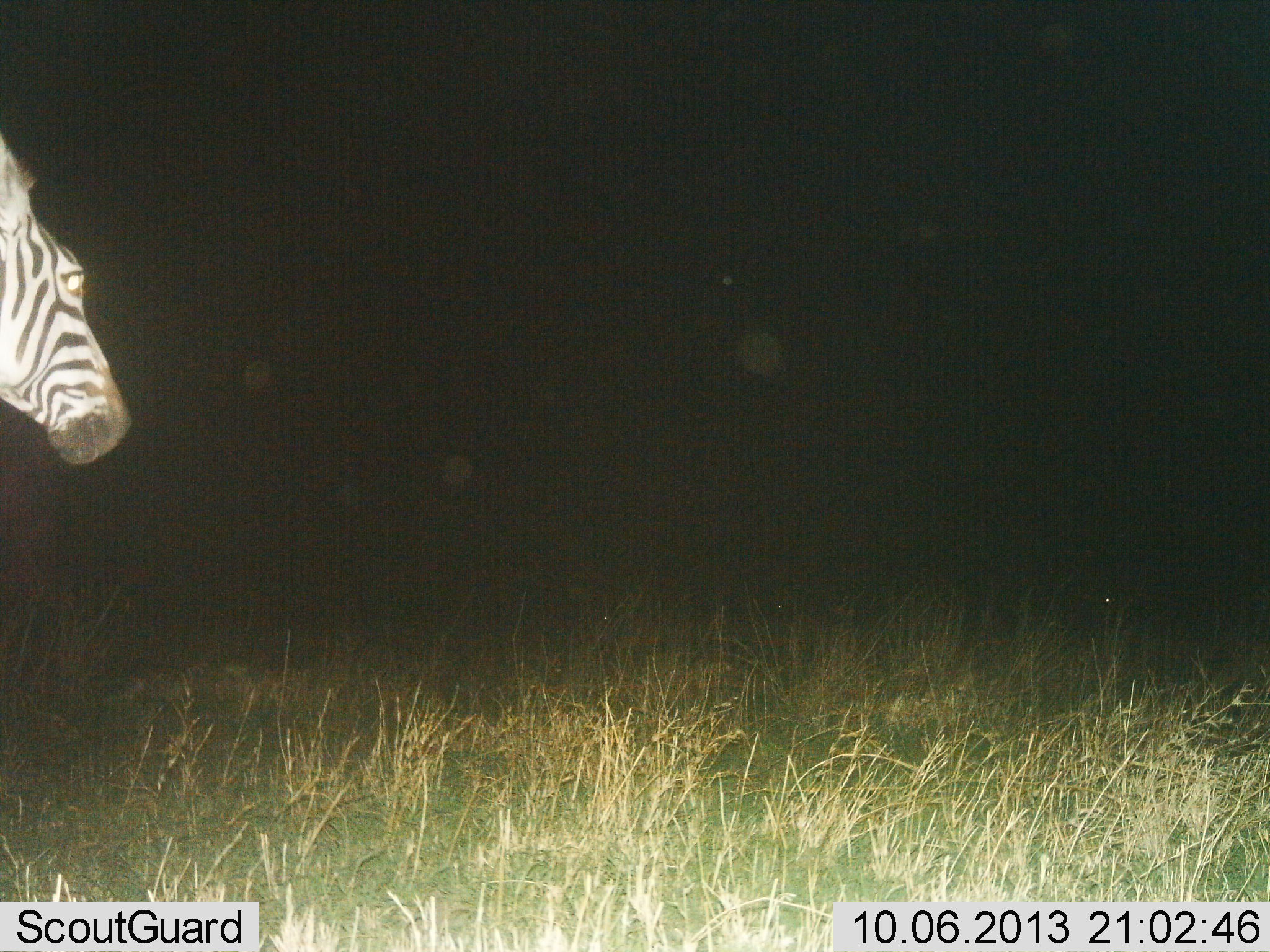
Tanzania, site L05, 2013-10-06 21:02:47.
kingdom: Animalia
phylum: Chordata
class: Mammalia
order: Perissodactyla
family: Equidae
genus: Equus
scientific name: Equus quagga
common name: plains zebra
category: zebra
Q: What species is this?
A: Zebra (plains zebra) (Equus quagga).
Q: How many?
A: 1.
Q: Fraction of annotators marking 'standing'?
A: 79%.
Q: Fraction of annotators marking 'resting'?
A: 0%.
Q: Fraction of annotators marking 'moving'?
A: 21%.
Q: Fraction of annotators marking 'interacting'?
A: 0%.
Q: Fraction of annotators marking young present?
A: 0%.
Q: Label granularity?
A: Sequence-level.